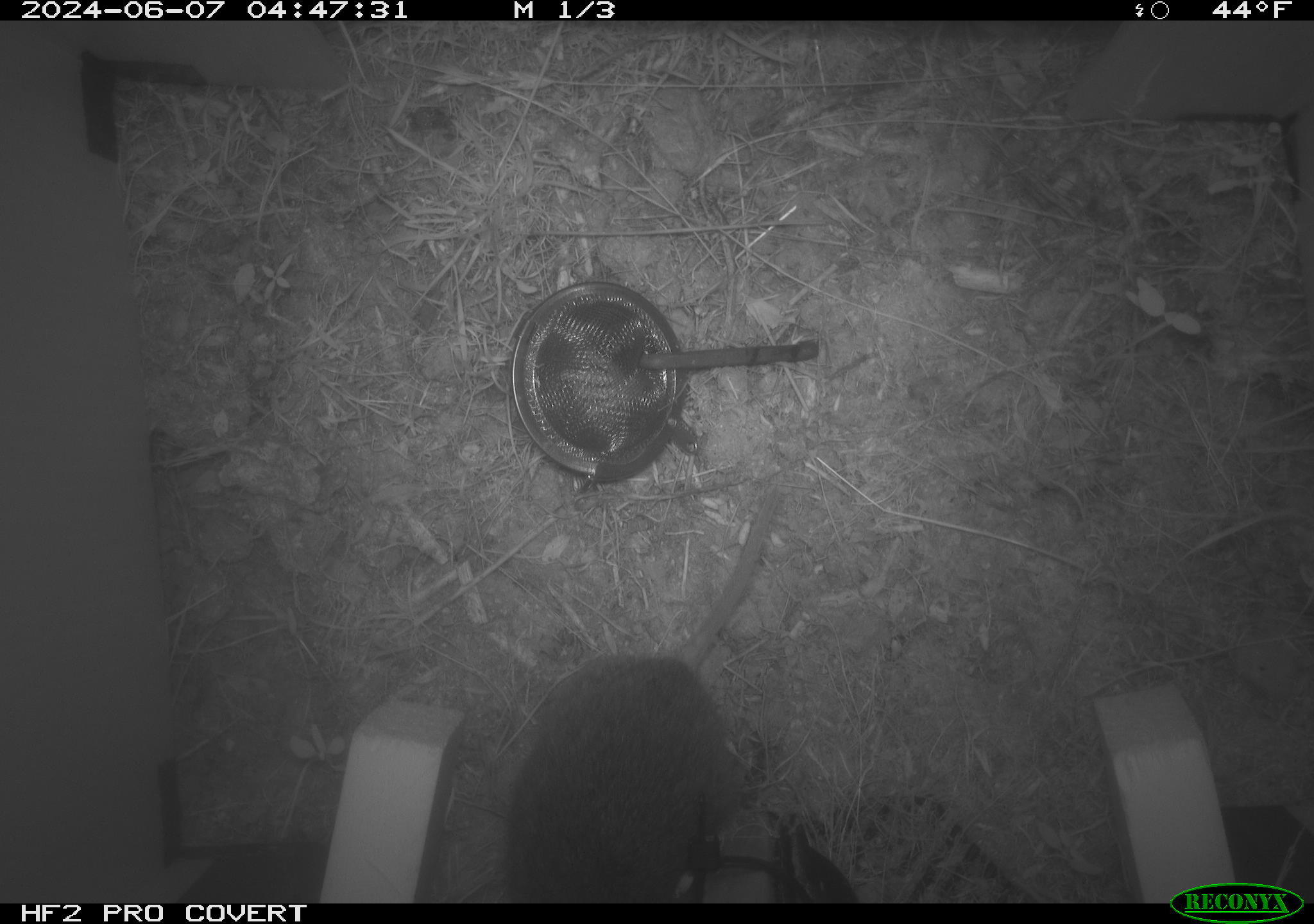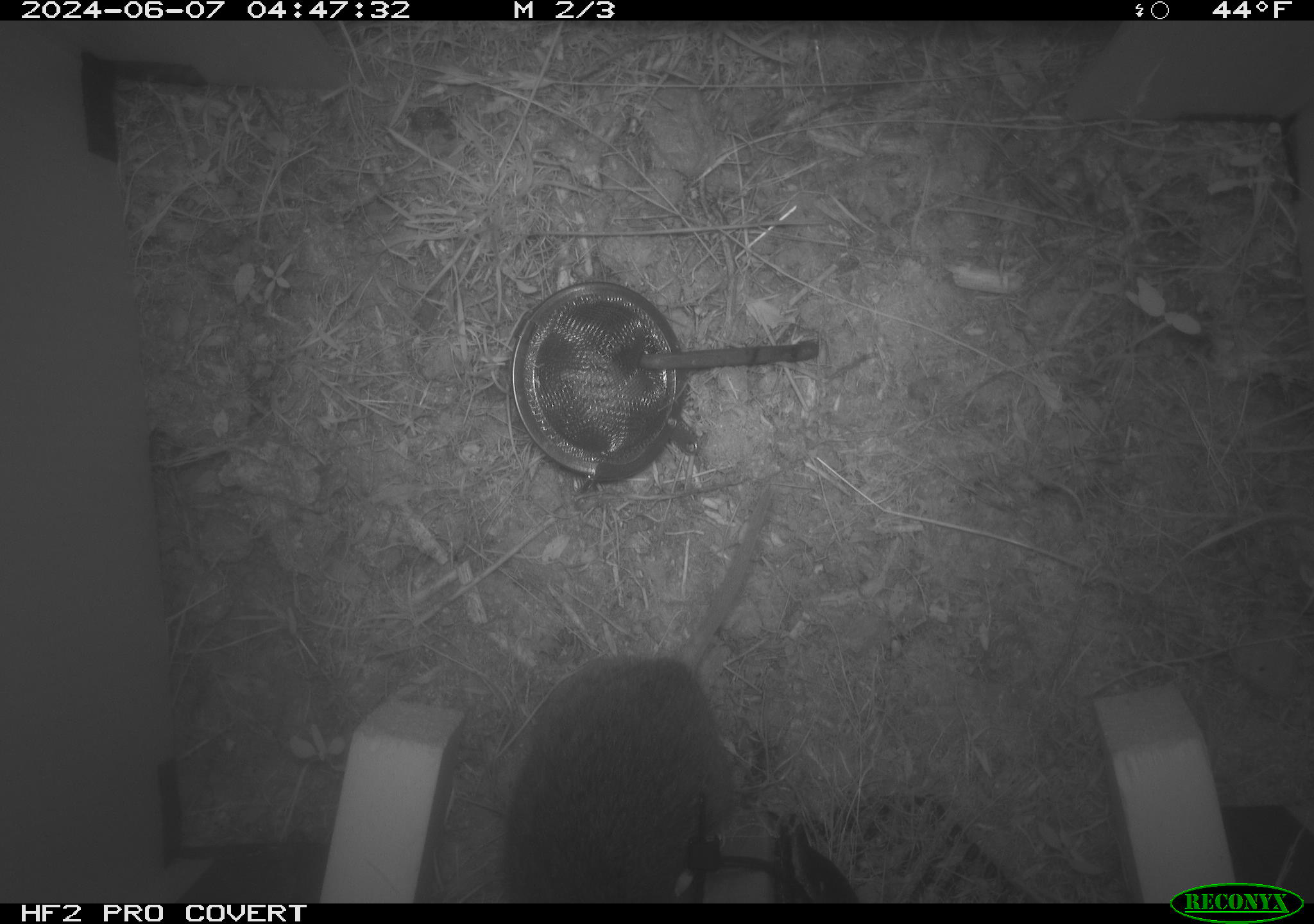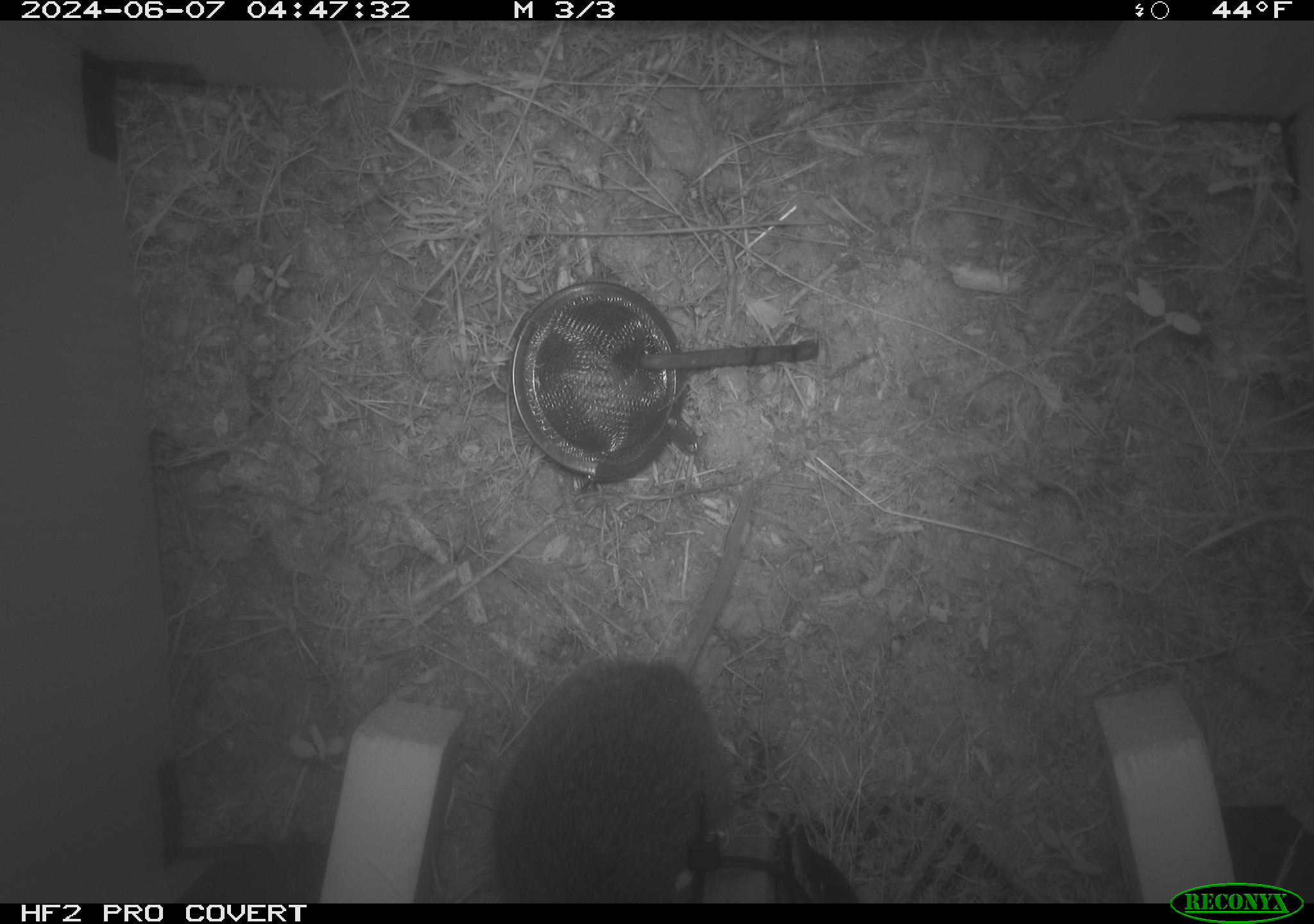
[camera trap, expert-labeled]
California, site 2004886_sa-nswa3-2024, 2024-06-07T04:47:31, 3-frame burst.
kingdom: Animalia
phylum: Chordata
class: Mammalia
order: Rodentia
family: Cricetidae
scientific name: Arvicolinae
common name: voles, lemmings, and muskrats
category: arvicolinae subfamily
Arvicolinae subfamily (voles, lemmings, and muskrats) (Arvicolinae).